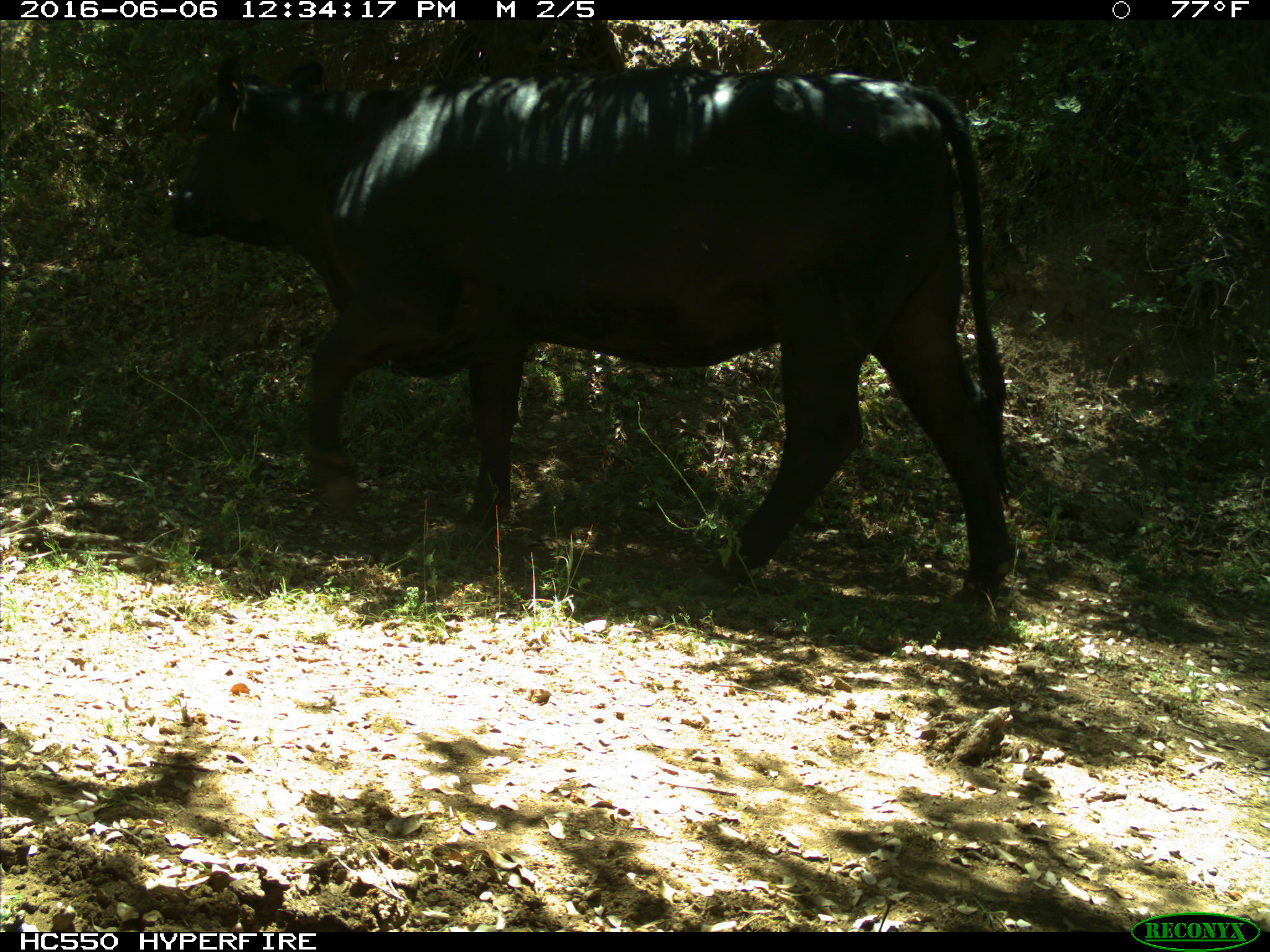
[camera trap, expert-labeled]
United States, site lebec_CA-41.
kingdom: Animalia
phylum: Chordata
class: Mammalia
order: Artiodactyla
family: Bovidae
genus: Bos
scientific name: Bos taurus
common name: domestic cow